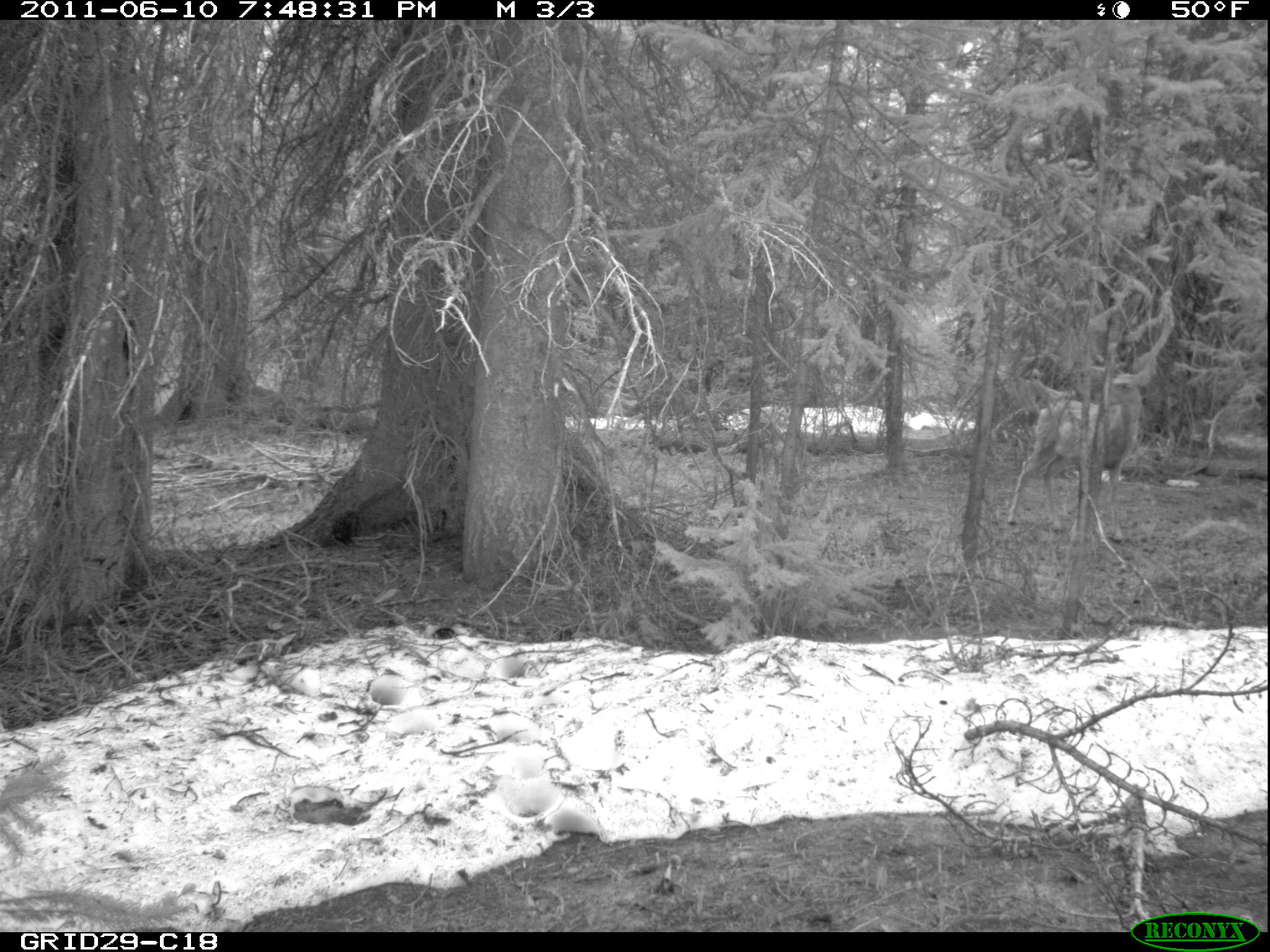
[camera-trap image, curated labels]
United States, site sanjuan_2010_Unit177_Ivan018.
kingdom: Animalia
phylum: Chordata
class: Mammalia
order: Artiodactyla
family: Cervidae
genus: Odocoileus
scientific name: Odocoileus hemionus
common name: mule deer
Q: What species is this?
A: Odocoileus hemionus (mule deer).